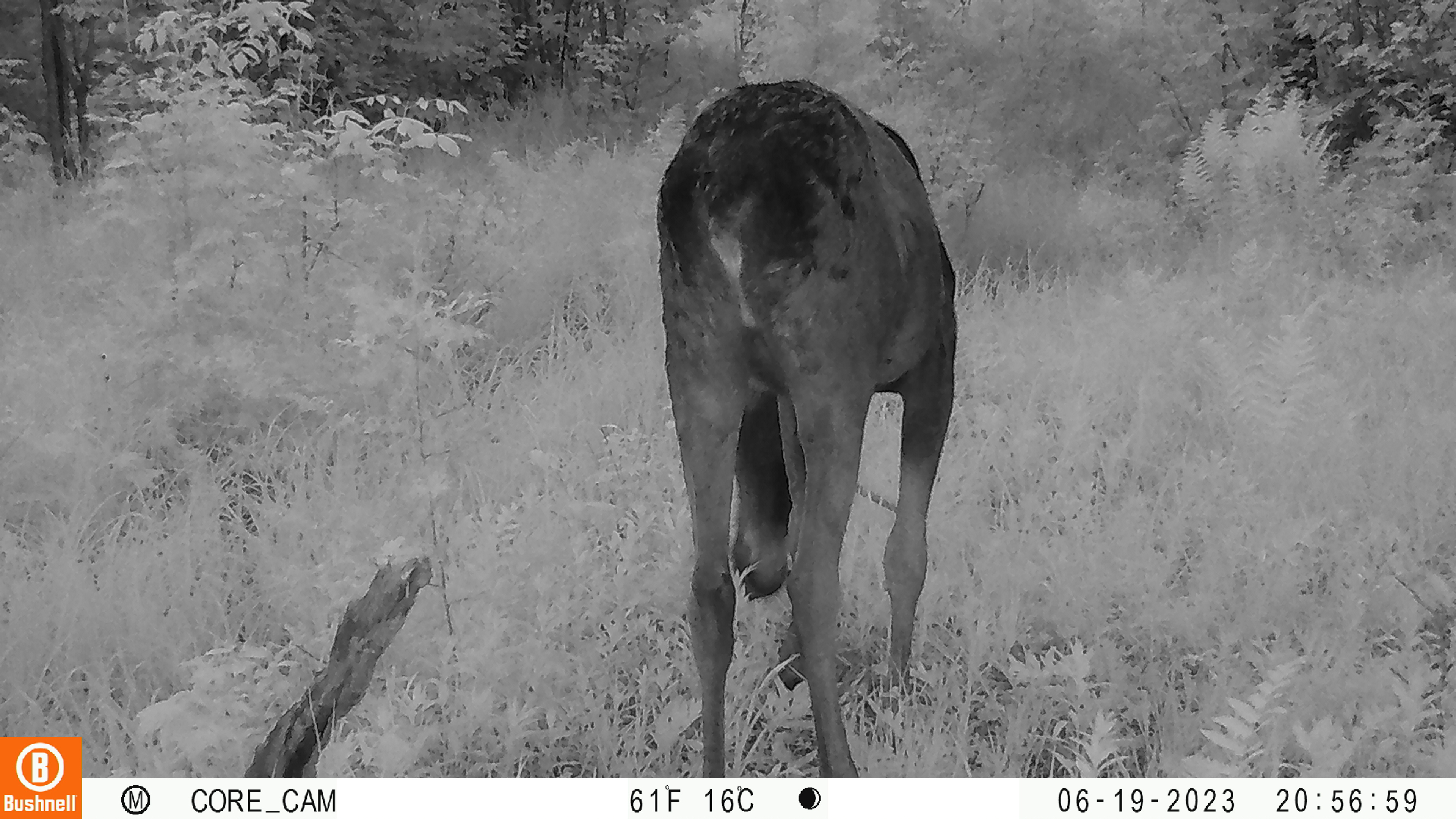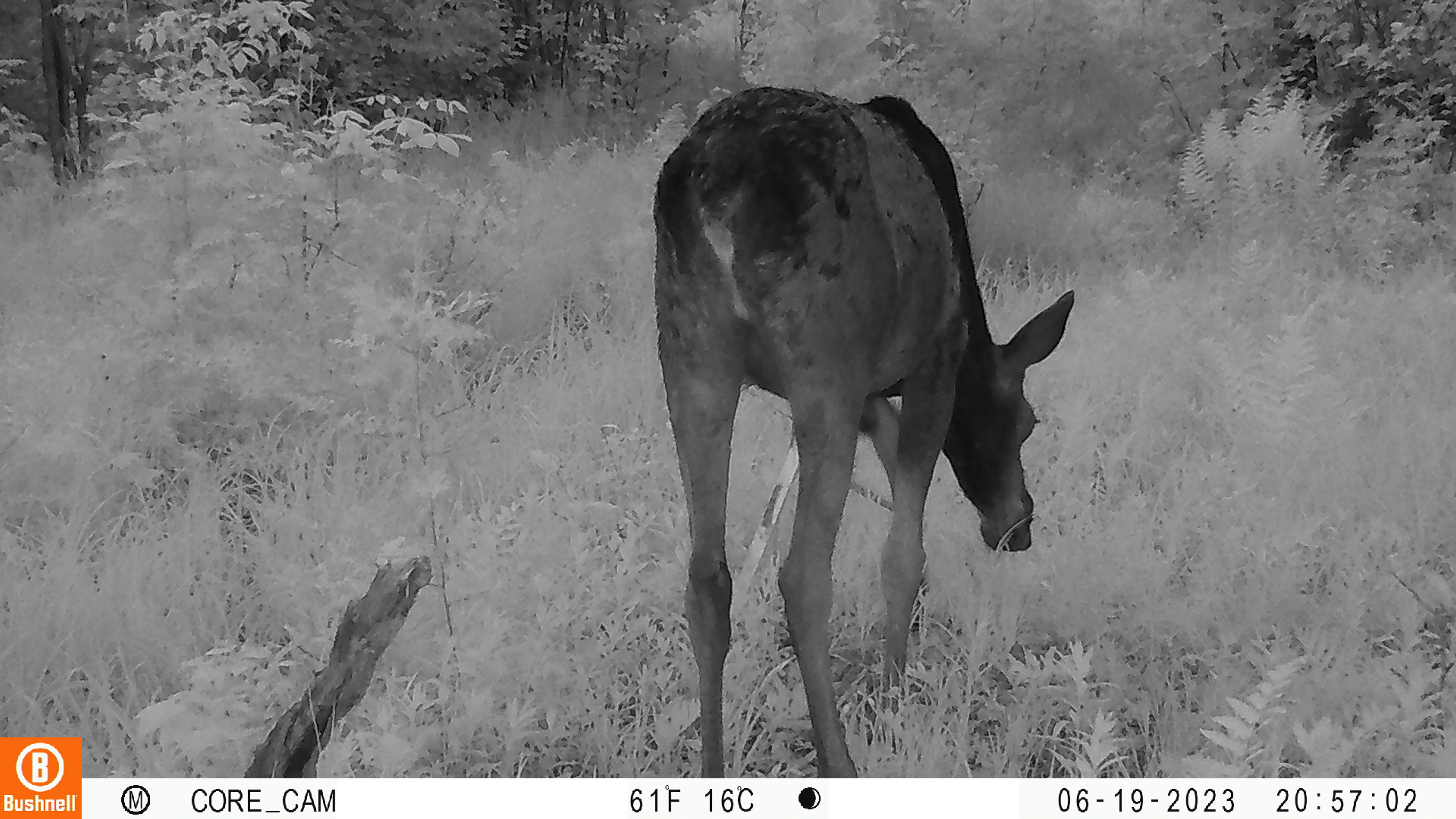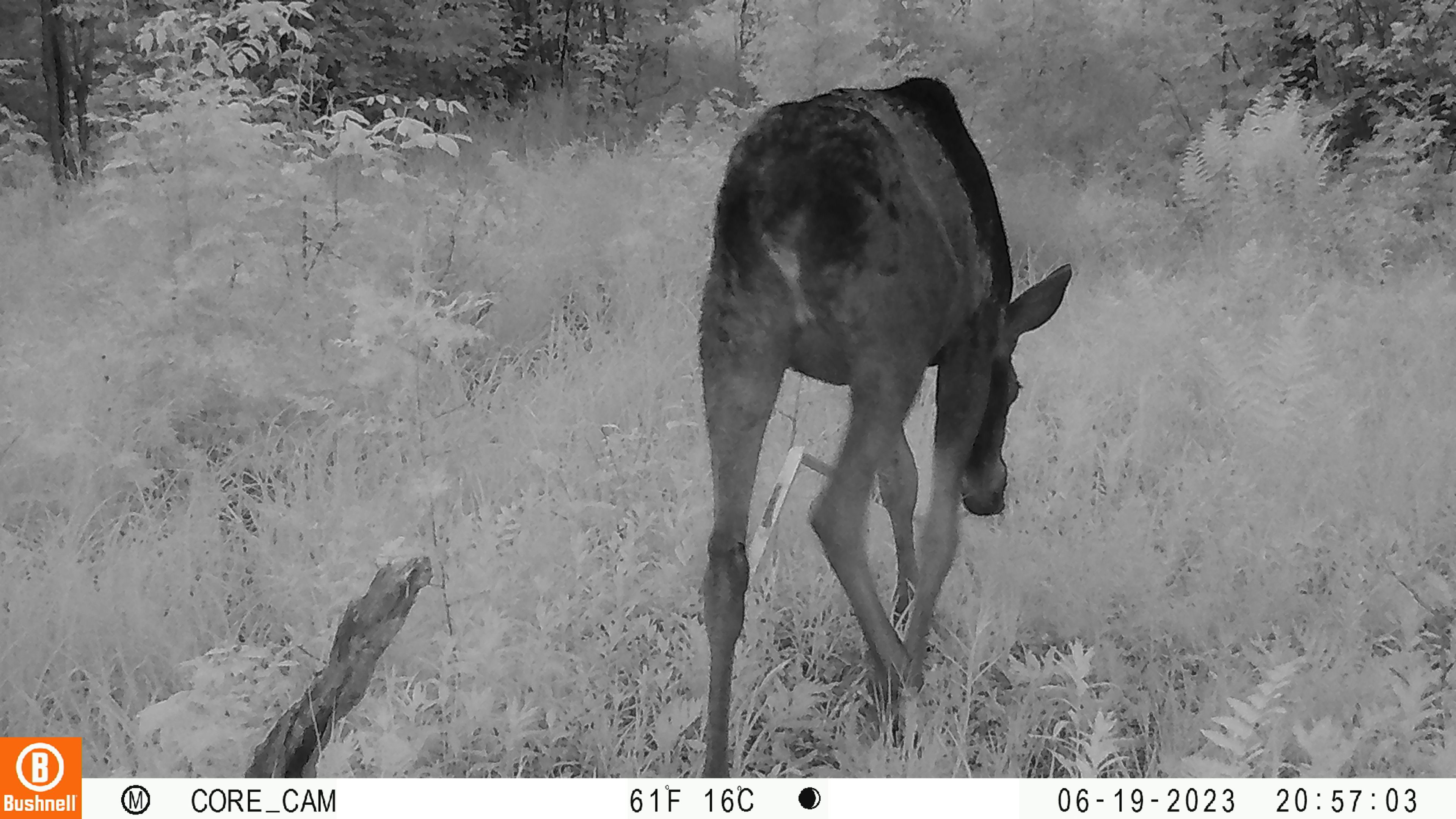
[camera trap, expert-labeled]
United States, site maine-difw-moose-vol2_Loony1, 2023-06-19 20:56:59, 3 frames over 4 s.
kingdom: Animalia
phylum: Chordata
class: Mammalia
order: Artiodactyla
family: Cervidae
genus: Alces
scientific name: Alces alces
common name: moose